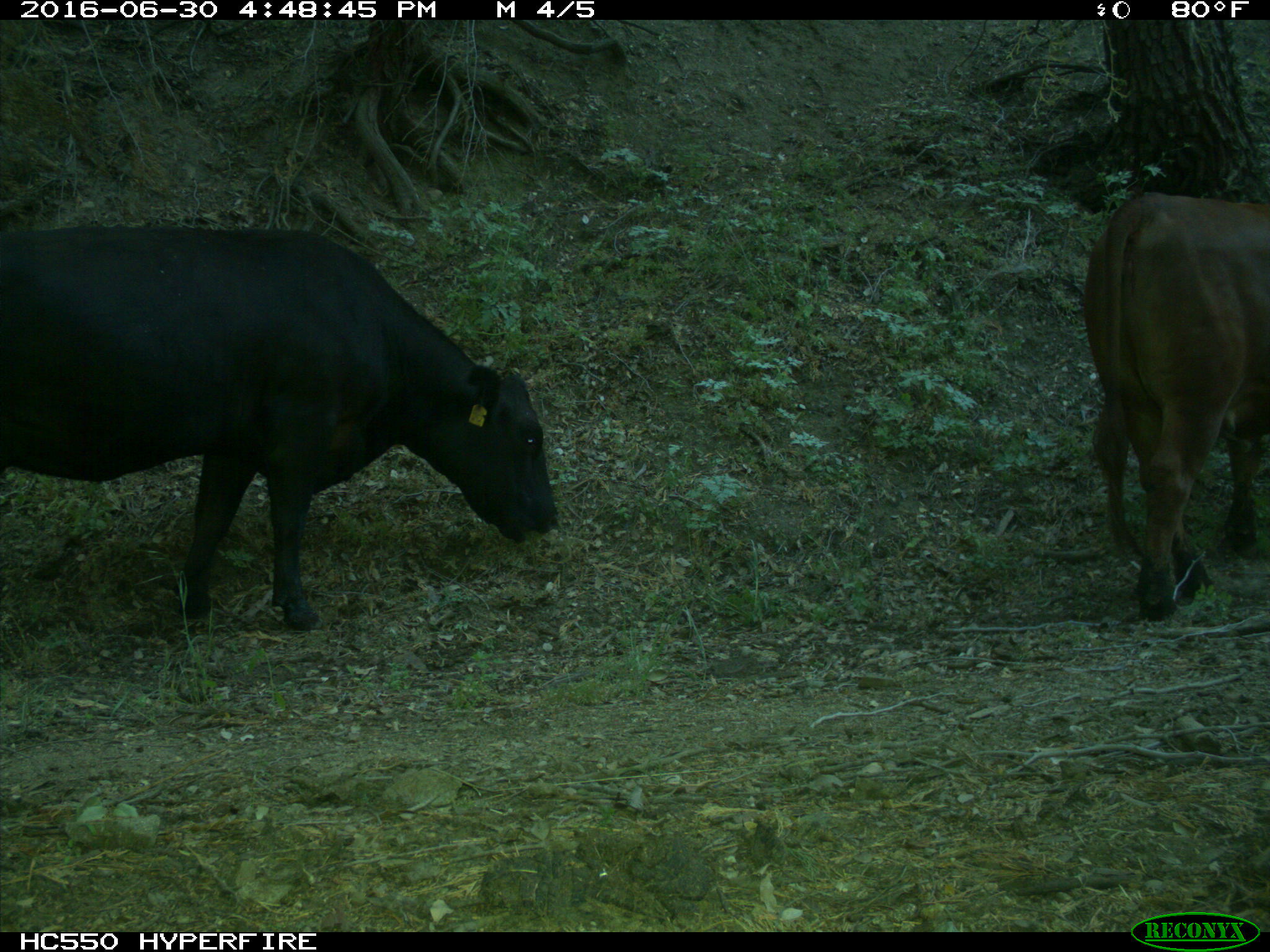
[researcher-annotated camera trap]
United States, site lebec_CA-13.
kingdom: Animalia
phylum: Chordata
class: Mammalia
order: Artiodactyla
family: Bovidae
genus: Bos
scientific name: Bos taurus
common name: domestic cow